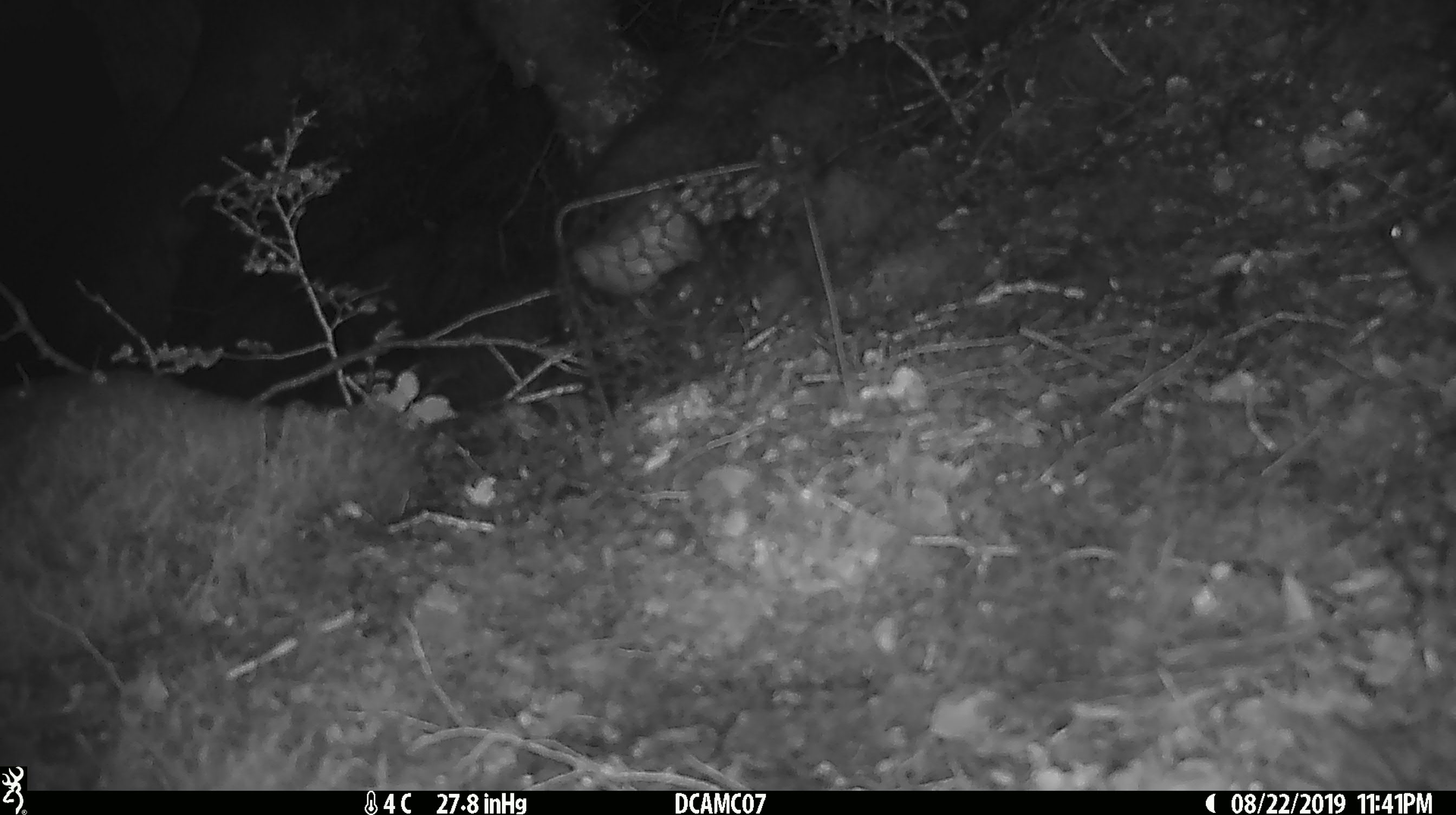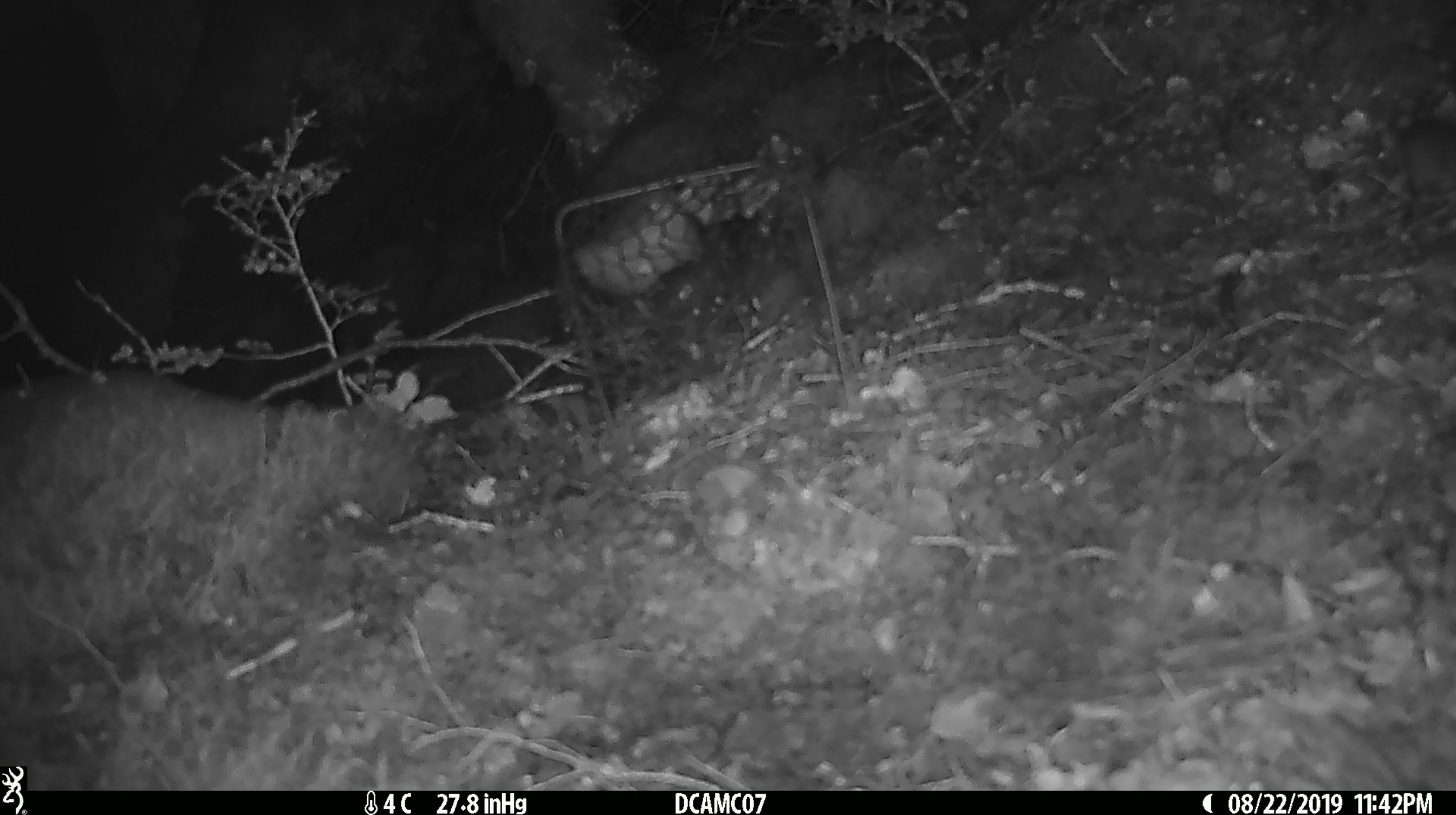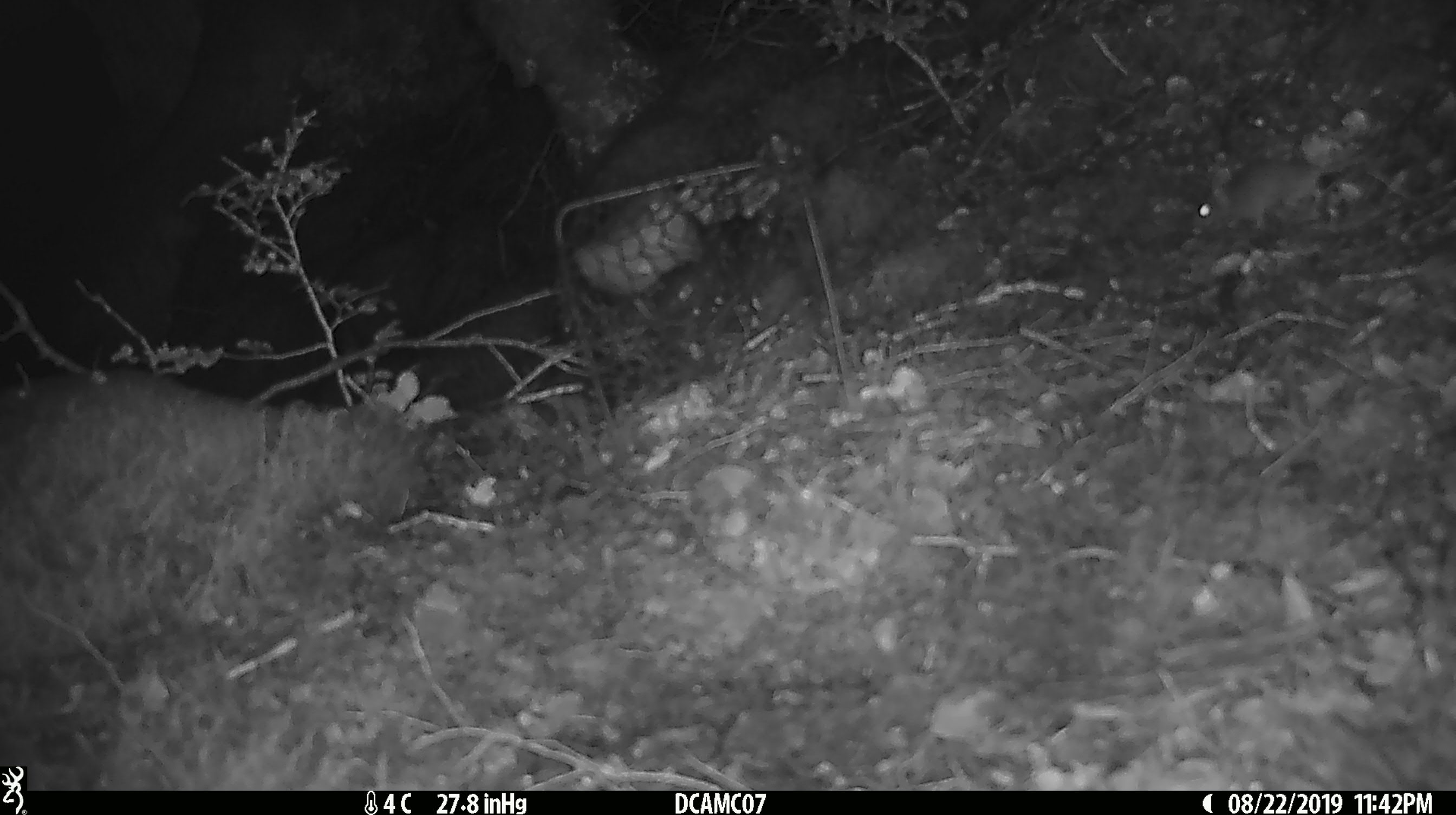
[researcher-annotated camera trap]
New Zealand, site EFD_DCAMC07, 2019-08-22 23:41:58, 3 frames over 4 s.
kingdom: Animalia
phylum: Chordata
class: Mammalia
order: Rodentia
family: Muridae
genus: Mus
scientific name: Mus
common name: mouse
Mouse (Mus).